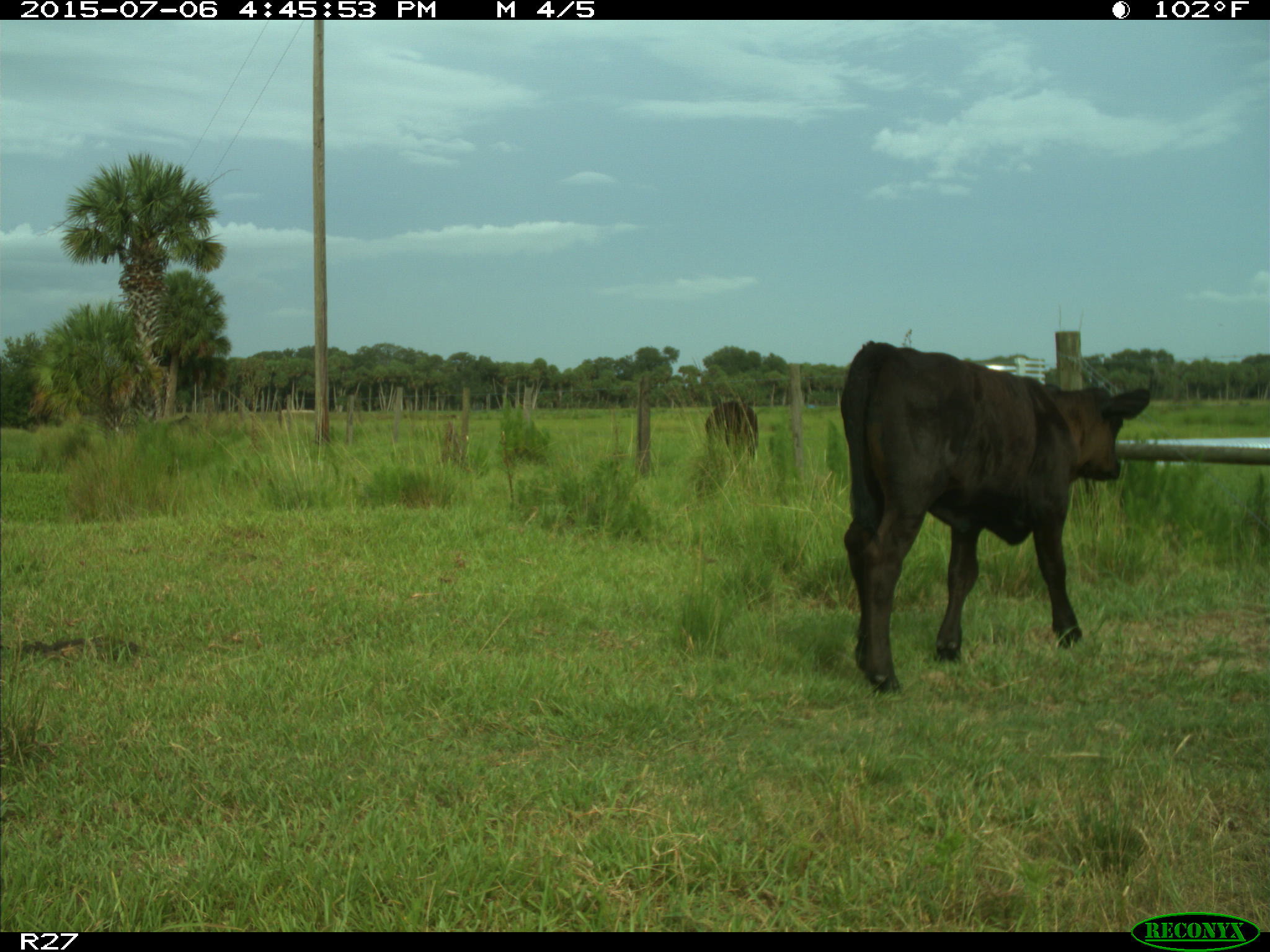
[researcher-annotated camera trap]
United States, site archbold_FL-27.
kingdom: Animalia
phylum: Chordata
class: Mammalia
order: Artiodactyla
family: Bovidae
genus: Bos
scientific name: Bos taurus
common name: domestic cow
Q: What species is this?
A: Bos taurus (domestic cow).